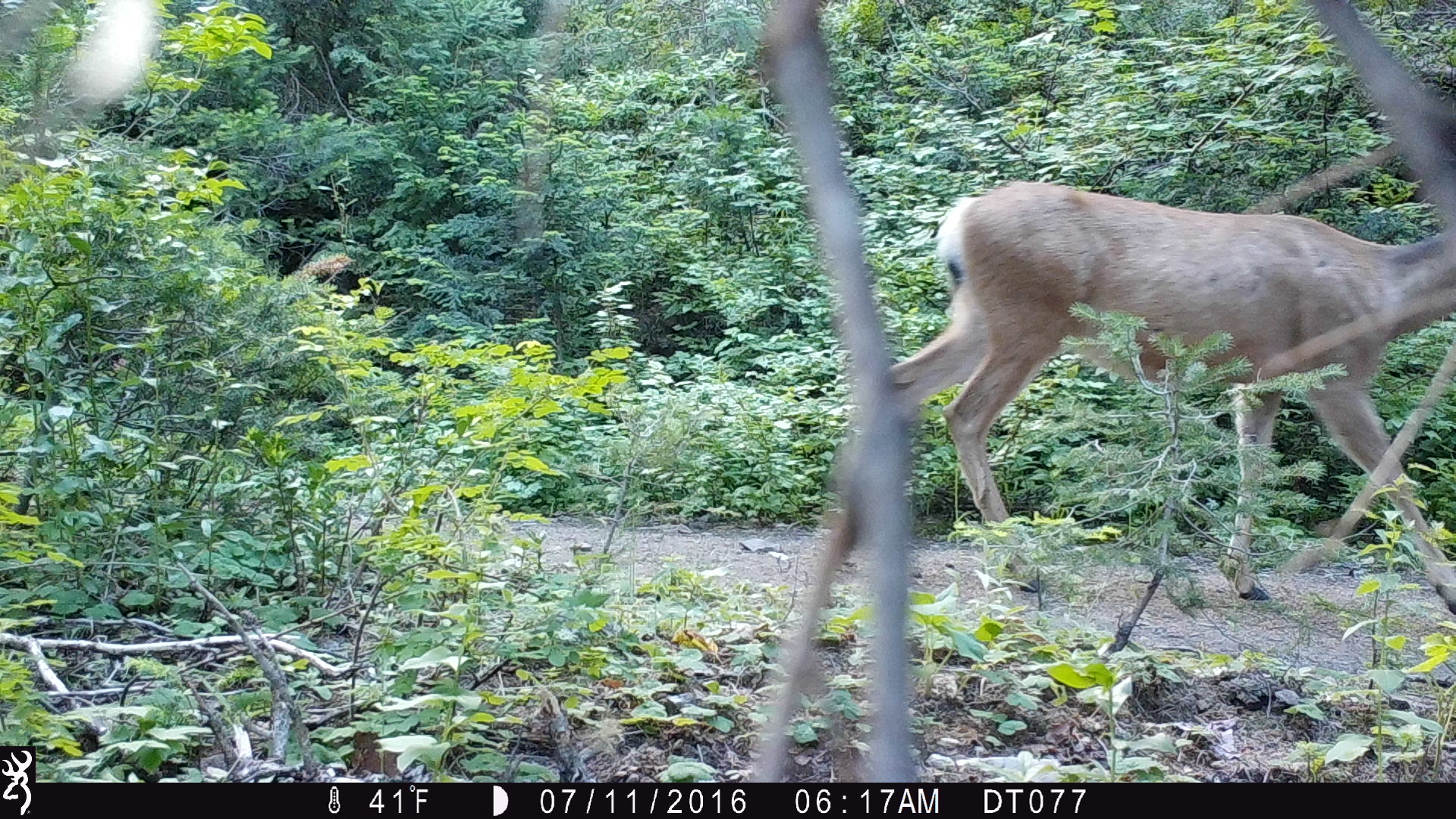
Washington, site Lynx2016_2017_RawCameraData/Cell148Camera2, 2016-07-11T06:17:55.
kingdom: Animalia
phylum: Chordata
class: Mammalia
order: Artiodactyla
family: Cervidae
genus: Odocoileus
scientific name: Odocoileus hemionus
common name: mule deer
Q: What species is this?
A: Odocoileus hemionus (mule deer).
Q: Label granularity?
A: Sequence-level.